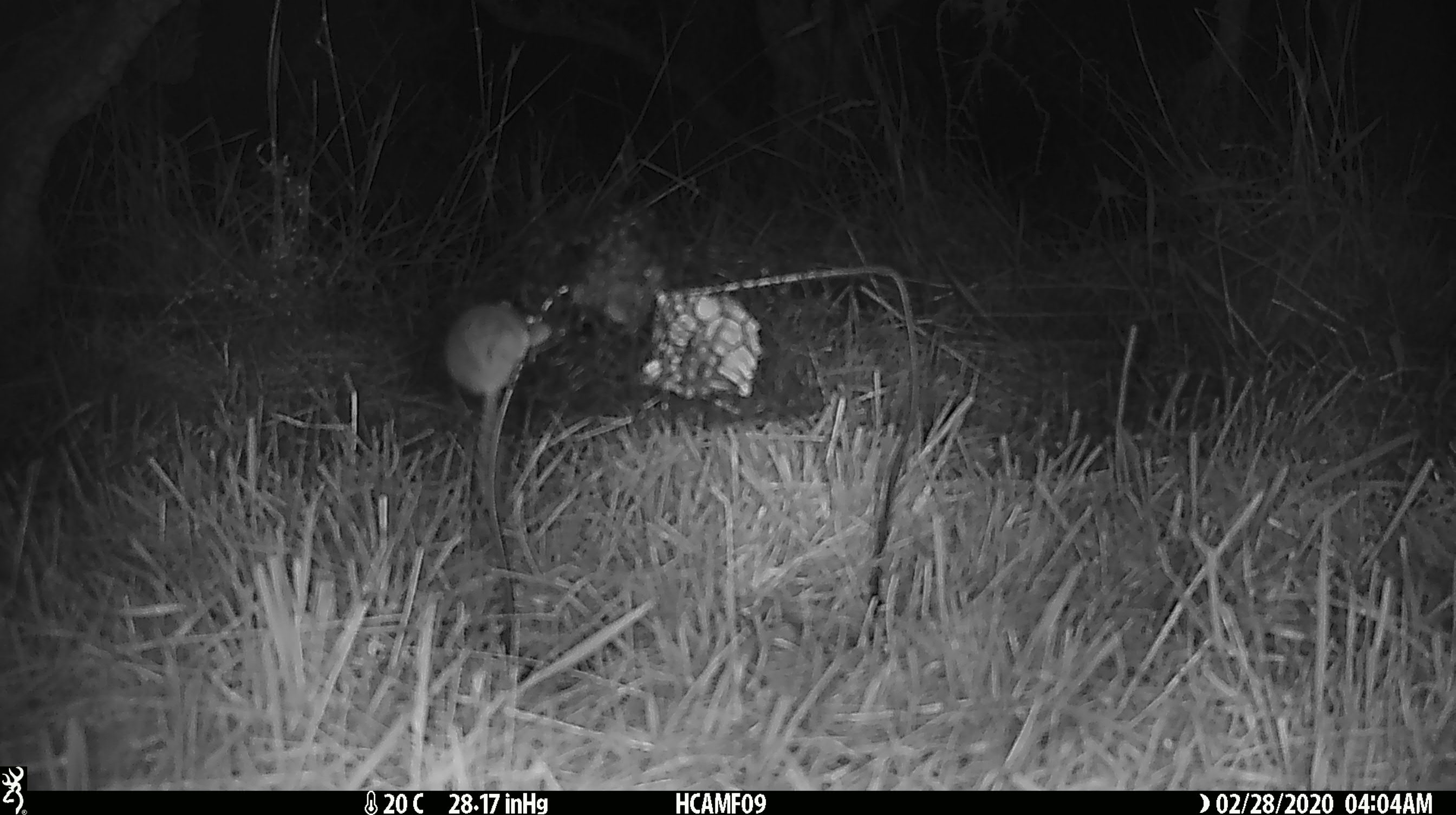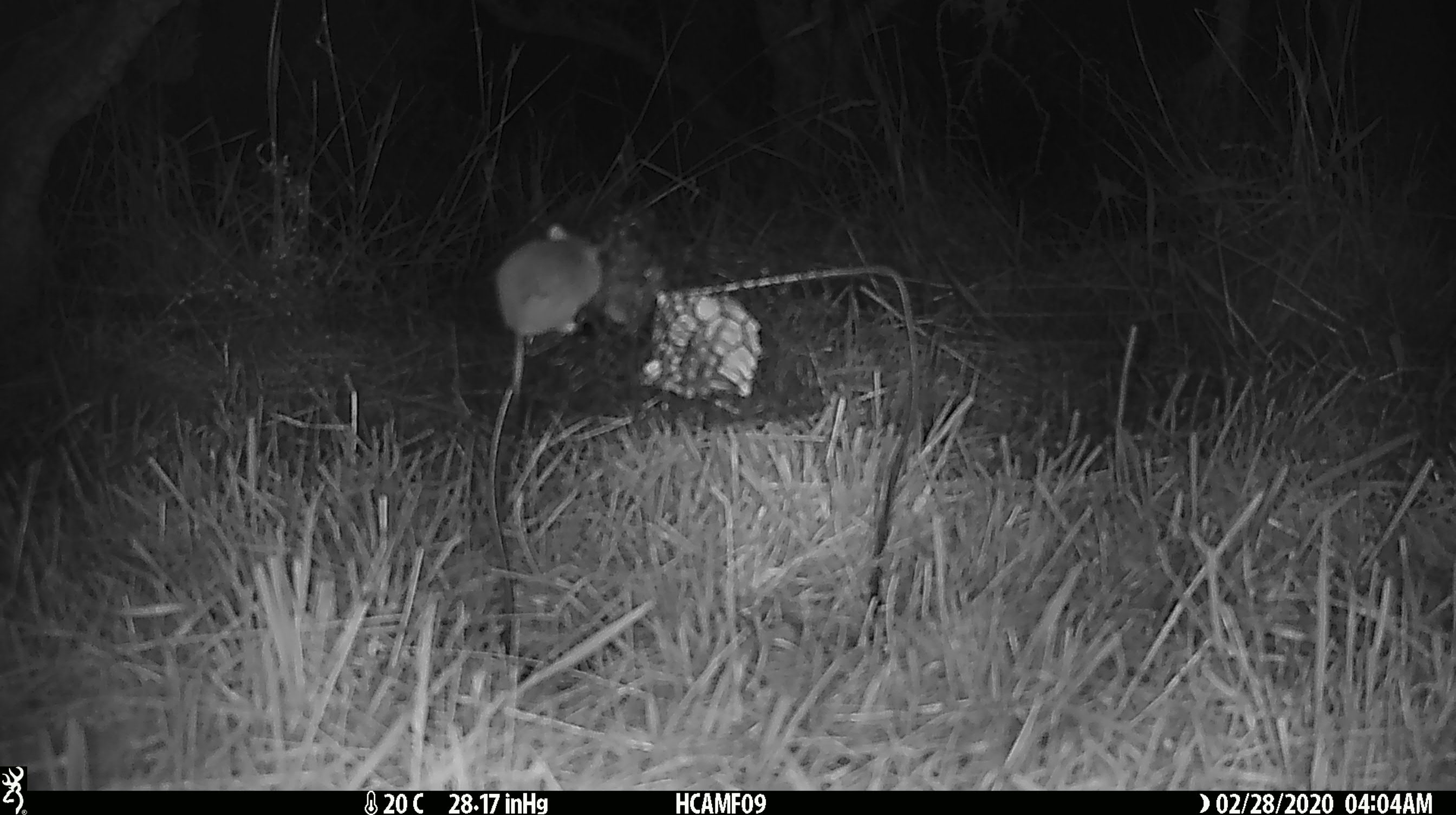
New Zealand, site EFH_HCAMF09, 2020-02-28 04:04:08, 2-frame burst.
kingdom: Animalia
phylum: Chordata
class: Mammalia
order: Rodentia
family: Muridae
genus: Mus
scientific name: Mus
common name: mouse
Mouse (Mus).